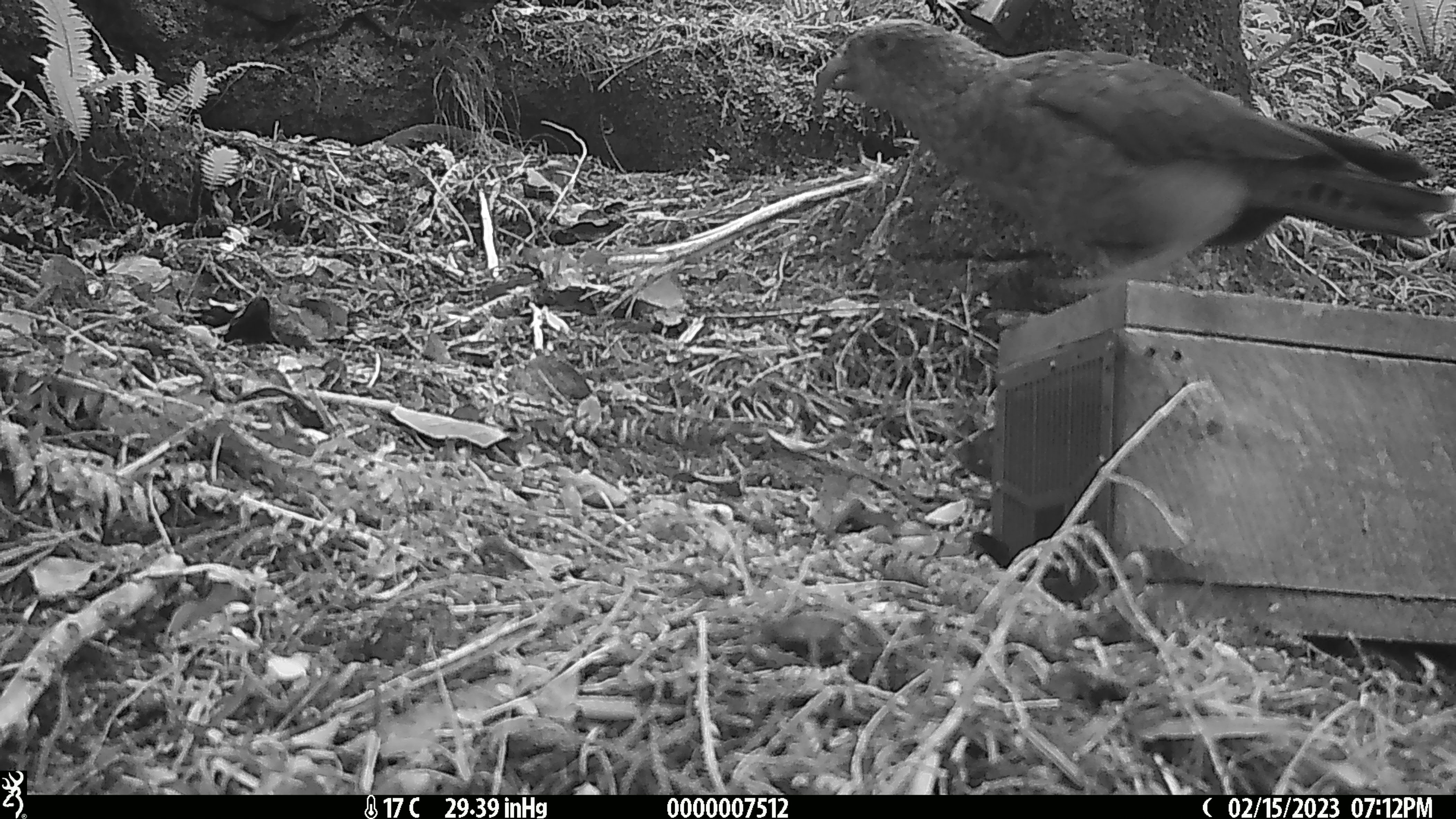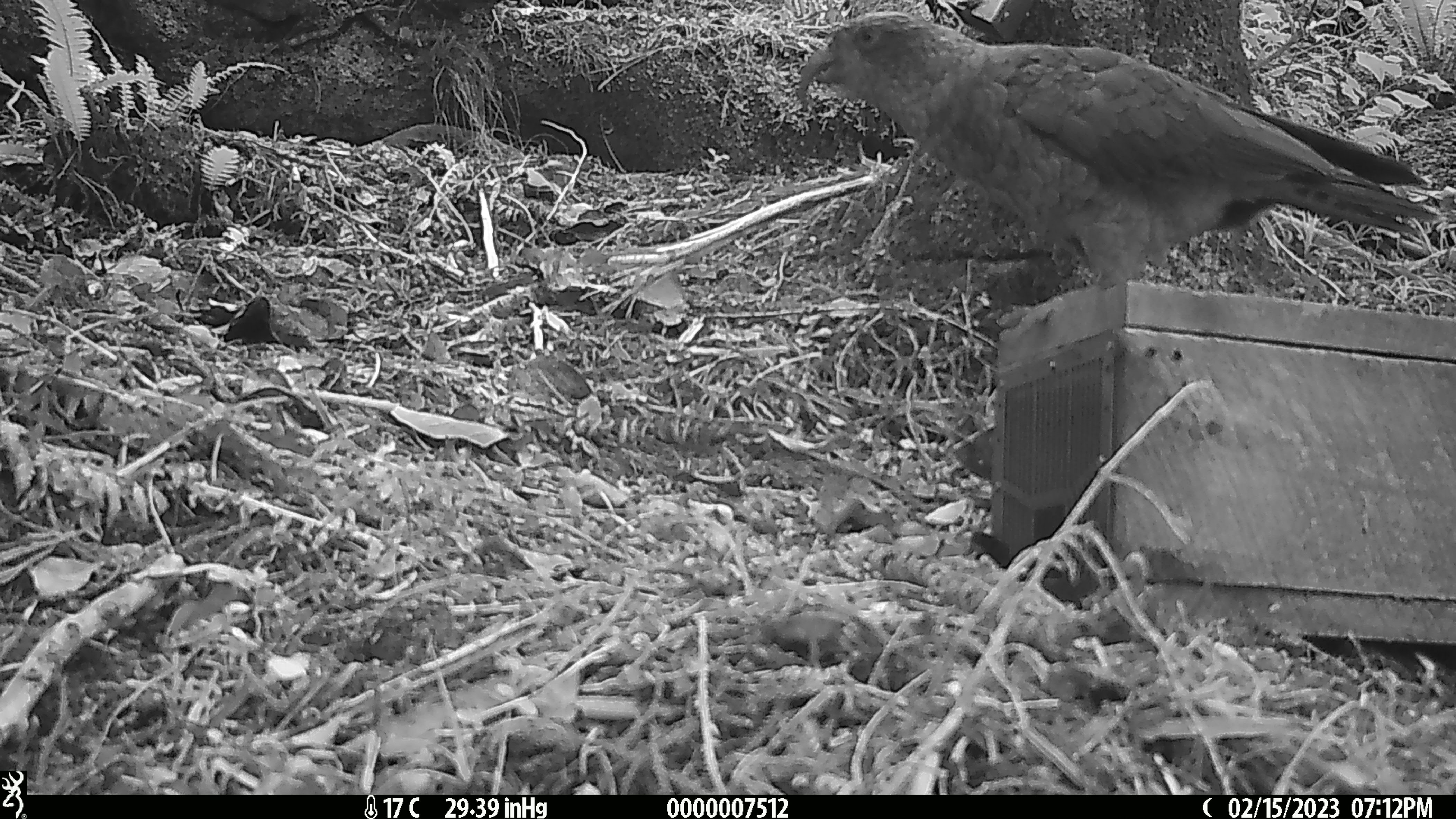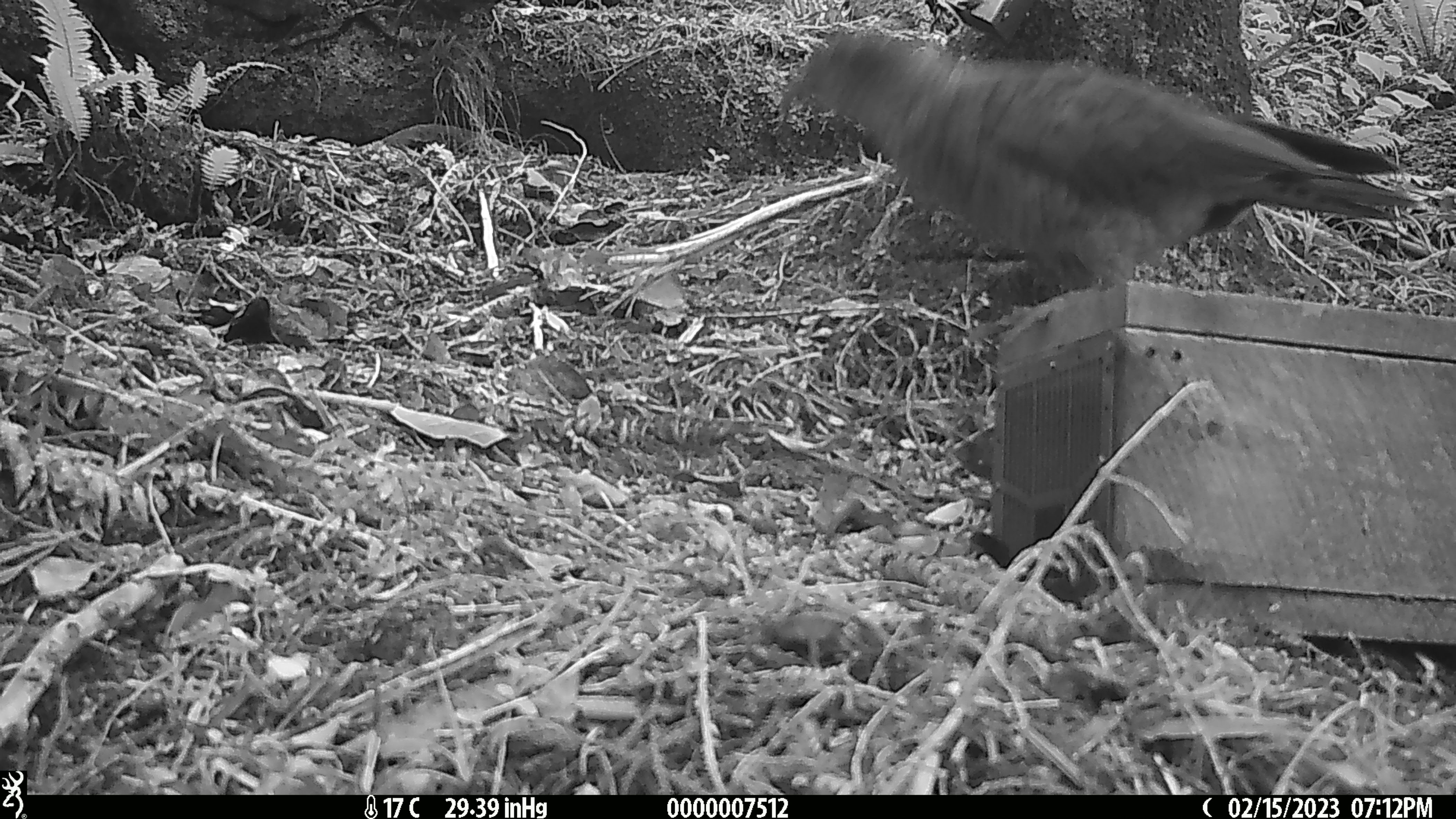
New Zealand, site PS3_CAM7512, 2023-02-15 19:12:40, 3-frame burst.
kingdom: Animalia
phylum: Chordata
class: Aves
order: Psittaciformes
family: Strigopidae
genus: Nestor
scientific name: Nestor notabilis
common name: kea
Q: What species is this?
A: Kea (Nestor notabilis).